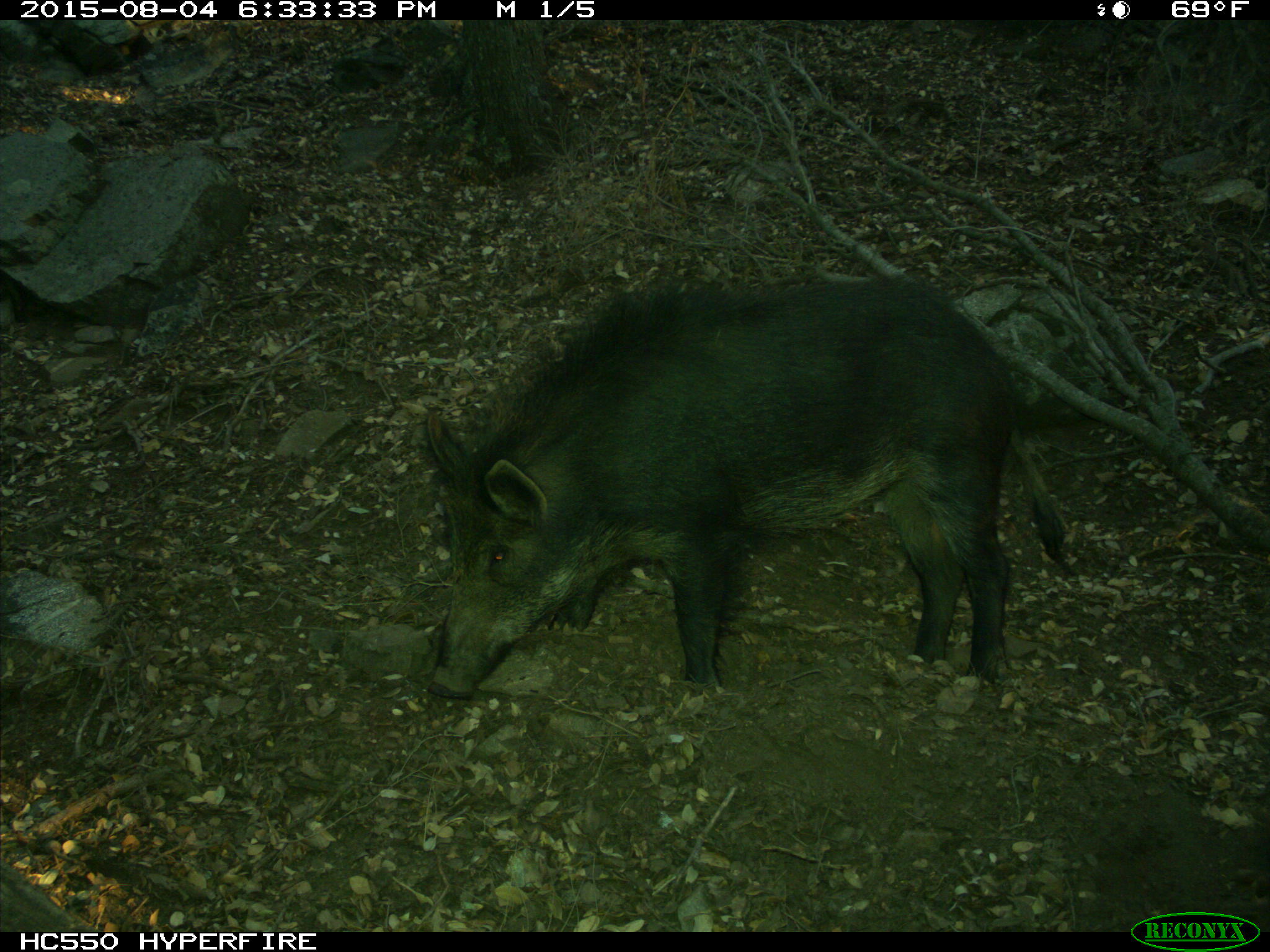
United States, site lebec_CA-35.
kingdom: Animalia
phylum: Chordata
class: Mammalia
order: Artiodactyla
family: Suidae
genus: Sus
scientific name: Sus scrofa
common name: wild boar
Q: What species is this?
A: Sus scrofa (wild boar).